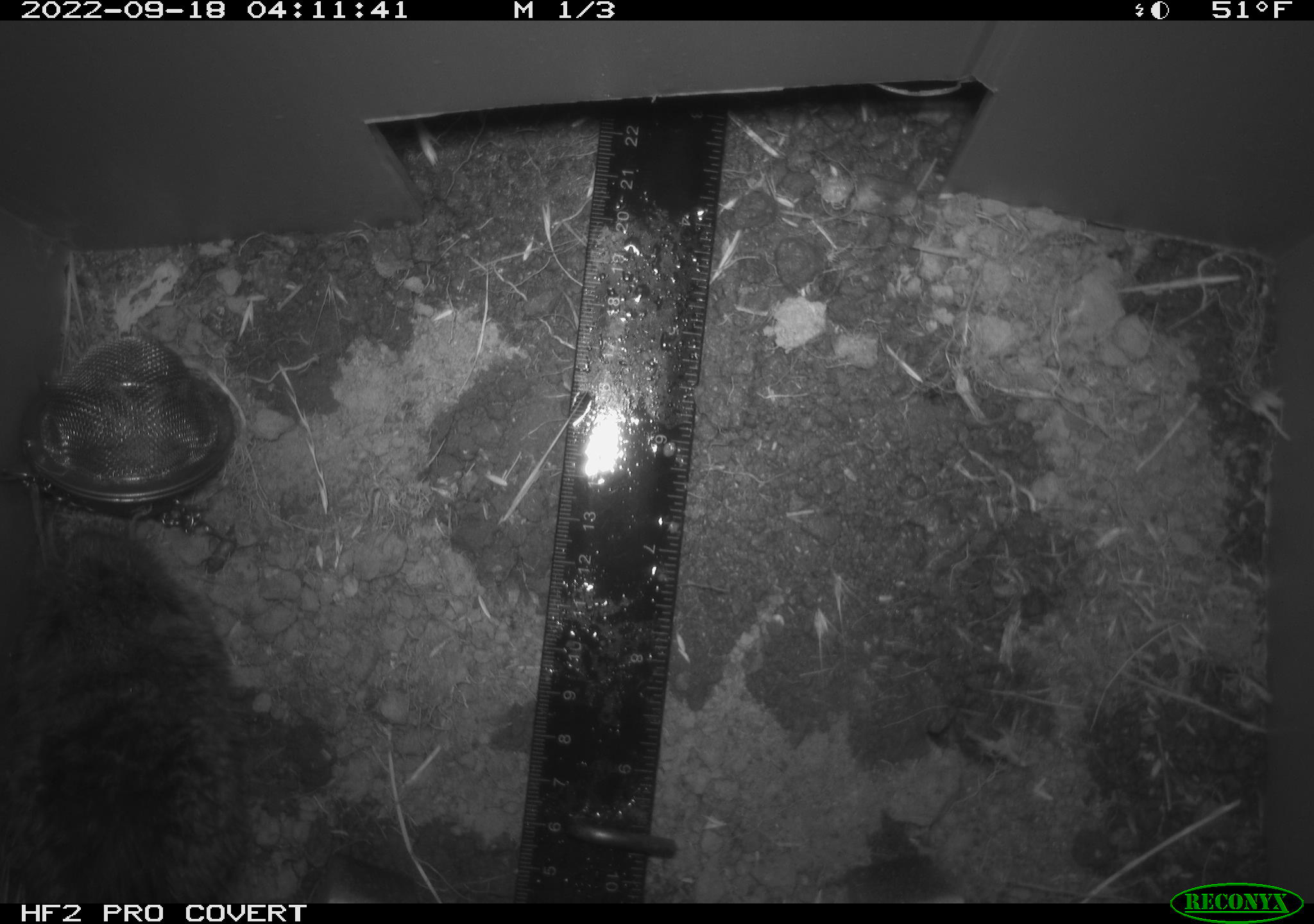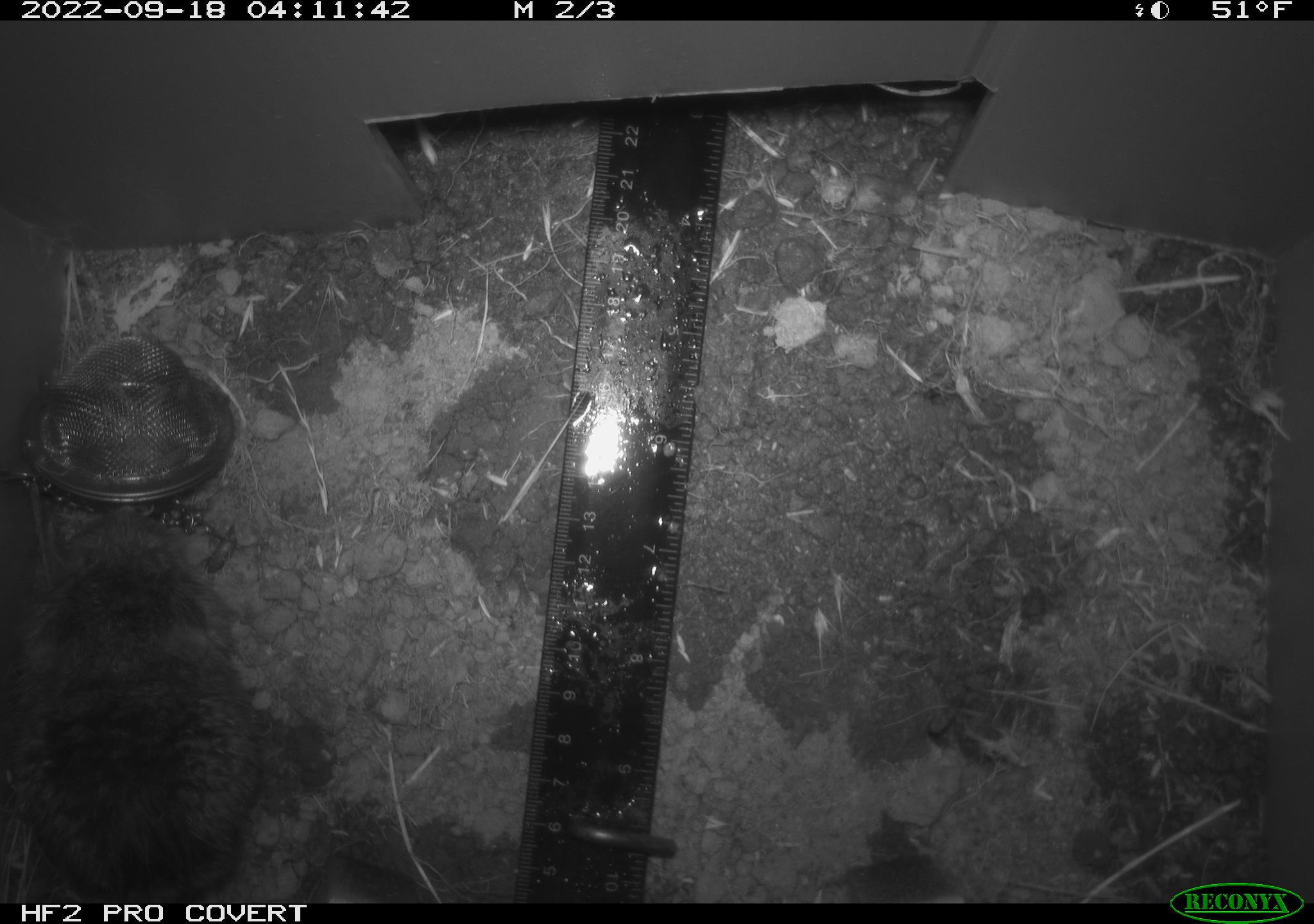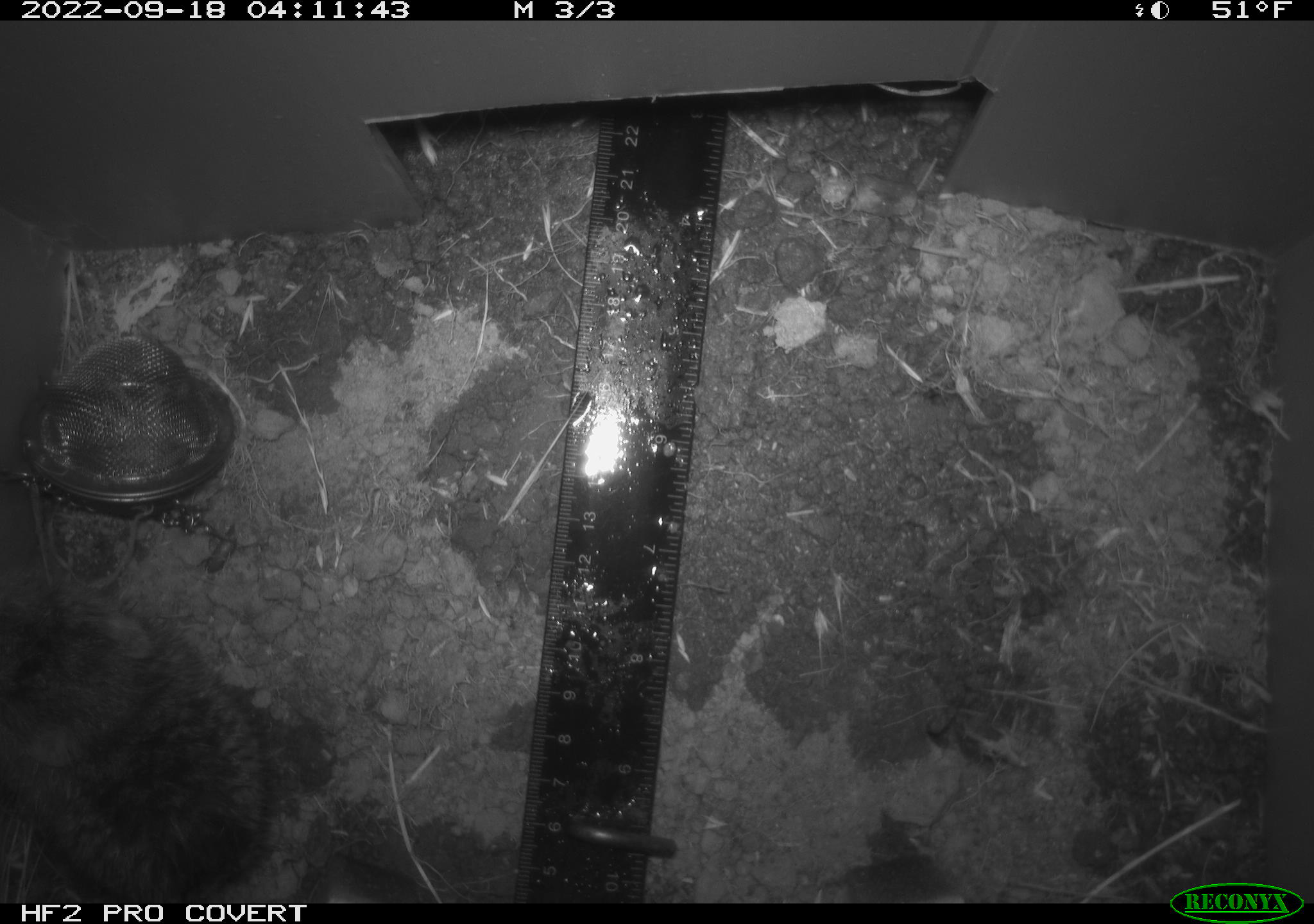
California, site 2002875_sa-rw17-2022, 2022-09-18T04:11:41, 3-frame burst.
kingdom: Animalia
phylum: Chordata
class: Mammalia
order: Rodentia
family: Cricetidae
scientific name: Arvicolinae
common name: voles, lemmings, and muskrats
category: arvicolinae subfamily